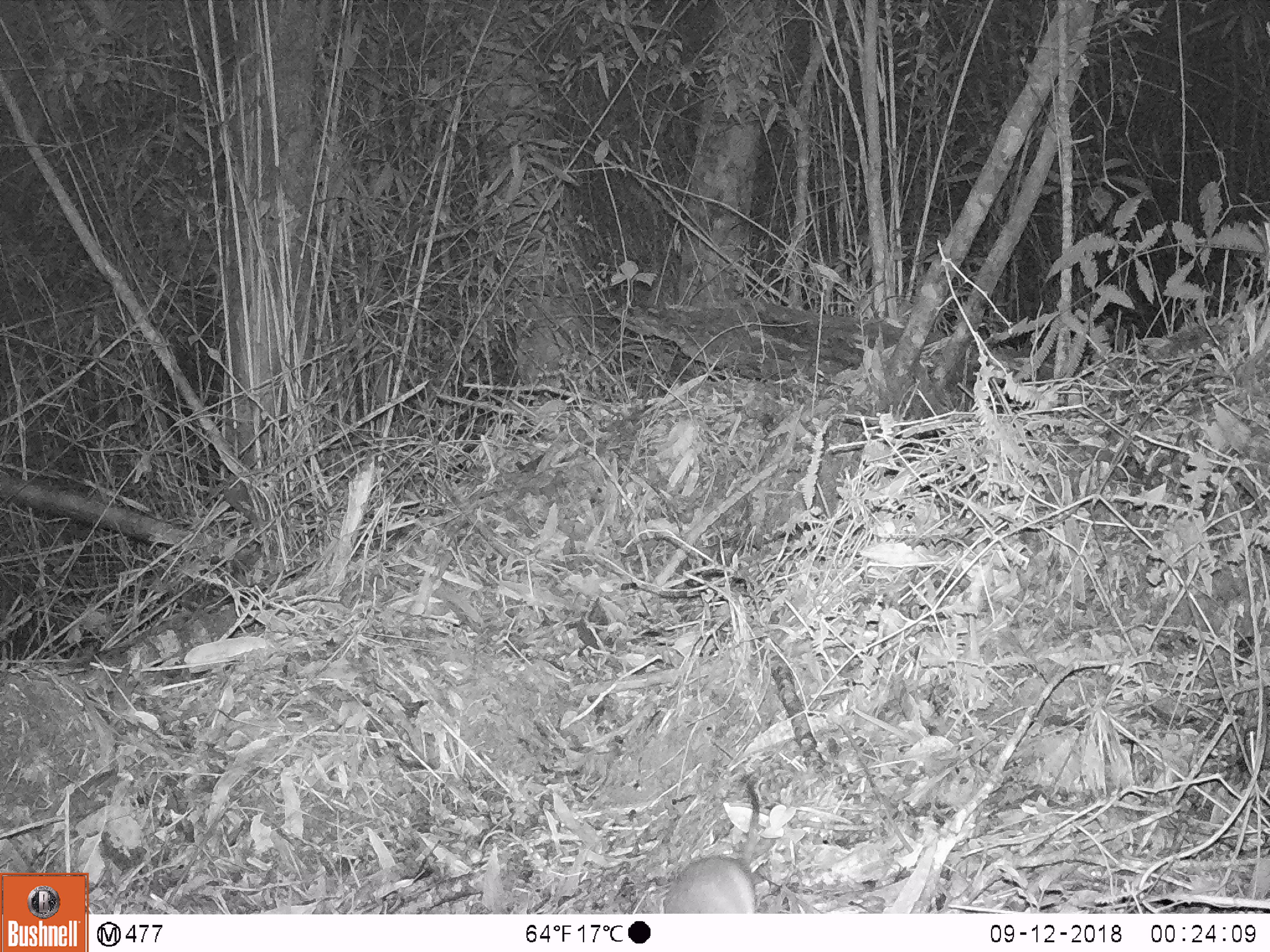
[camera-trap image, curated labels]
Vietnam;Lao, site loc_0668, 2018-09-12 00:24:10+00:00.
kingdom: Animalia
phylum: Chordata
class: Mammalia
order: Rodentia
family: Muridae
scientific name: Muridae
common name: old-world mice and rats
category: unidentified murid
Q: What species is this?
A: Unidentified murid (old-world mice and rats) (Muridae).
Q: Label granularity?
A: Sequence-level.